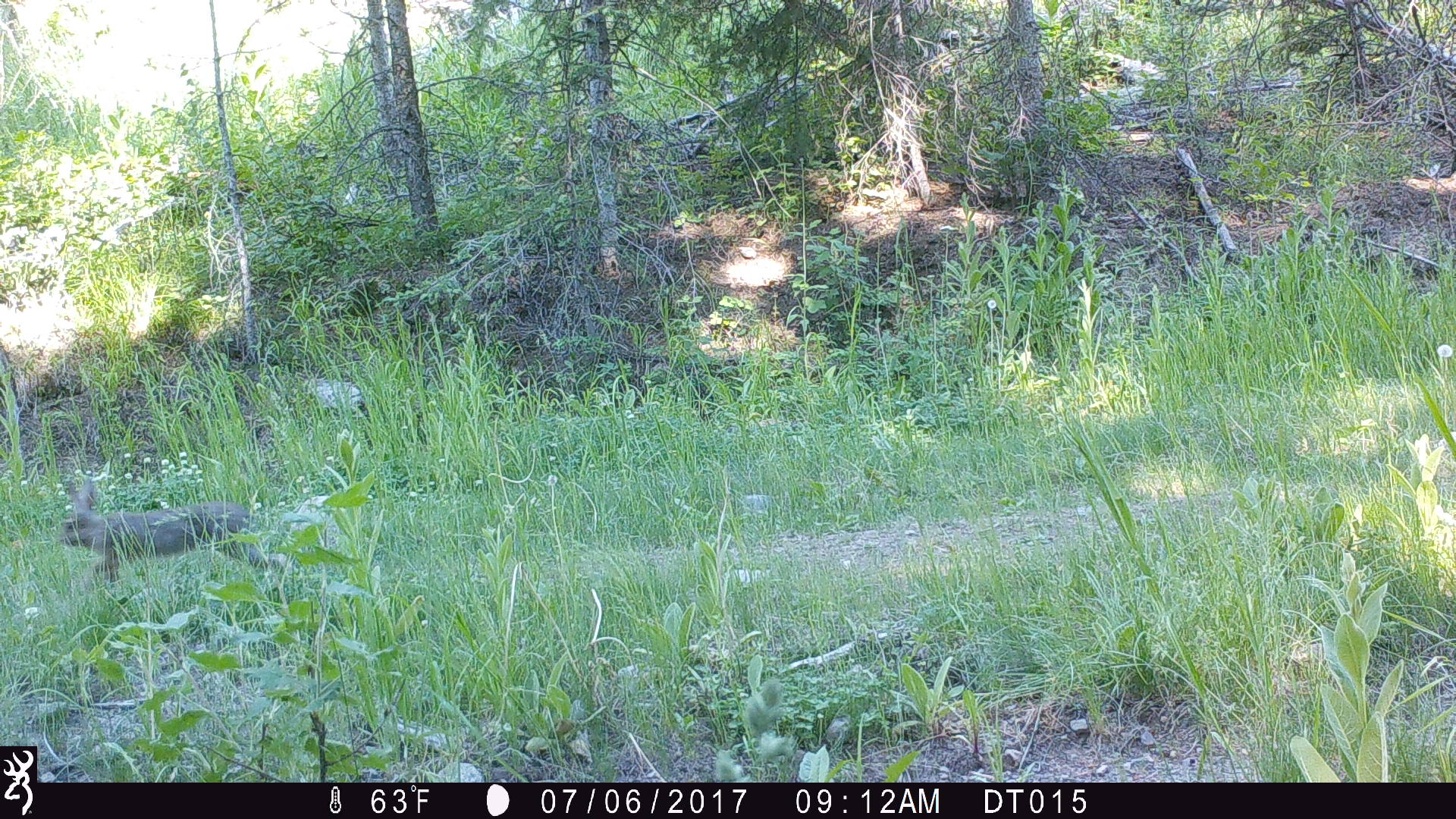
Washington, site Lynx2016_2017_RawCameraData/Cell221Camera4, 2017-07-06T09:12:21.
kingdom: Animalia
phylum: Chordata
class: Mammalia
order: Lagomorpha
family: Leporidae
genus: Lepus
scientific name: Lepus americanus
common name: snowshoe hare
Lepus americanus (snowshoe hare). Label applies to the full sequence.